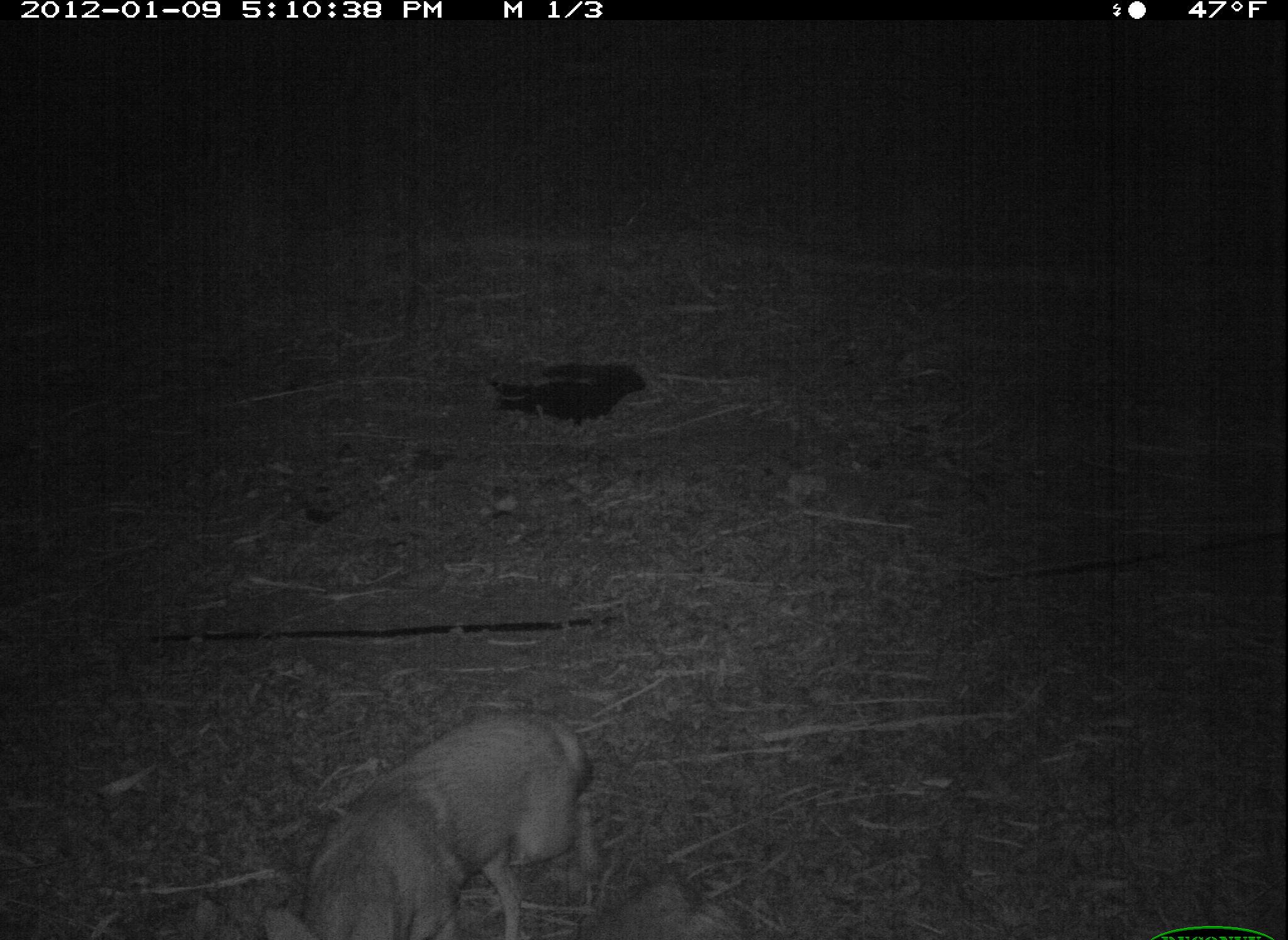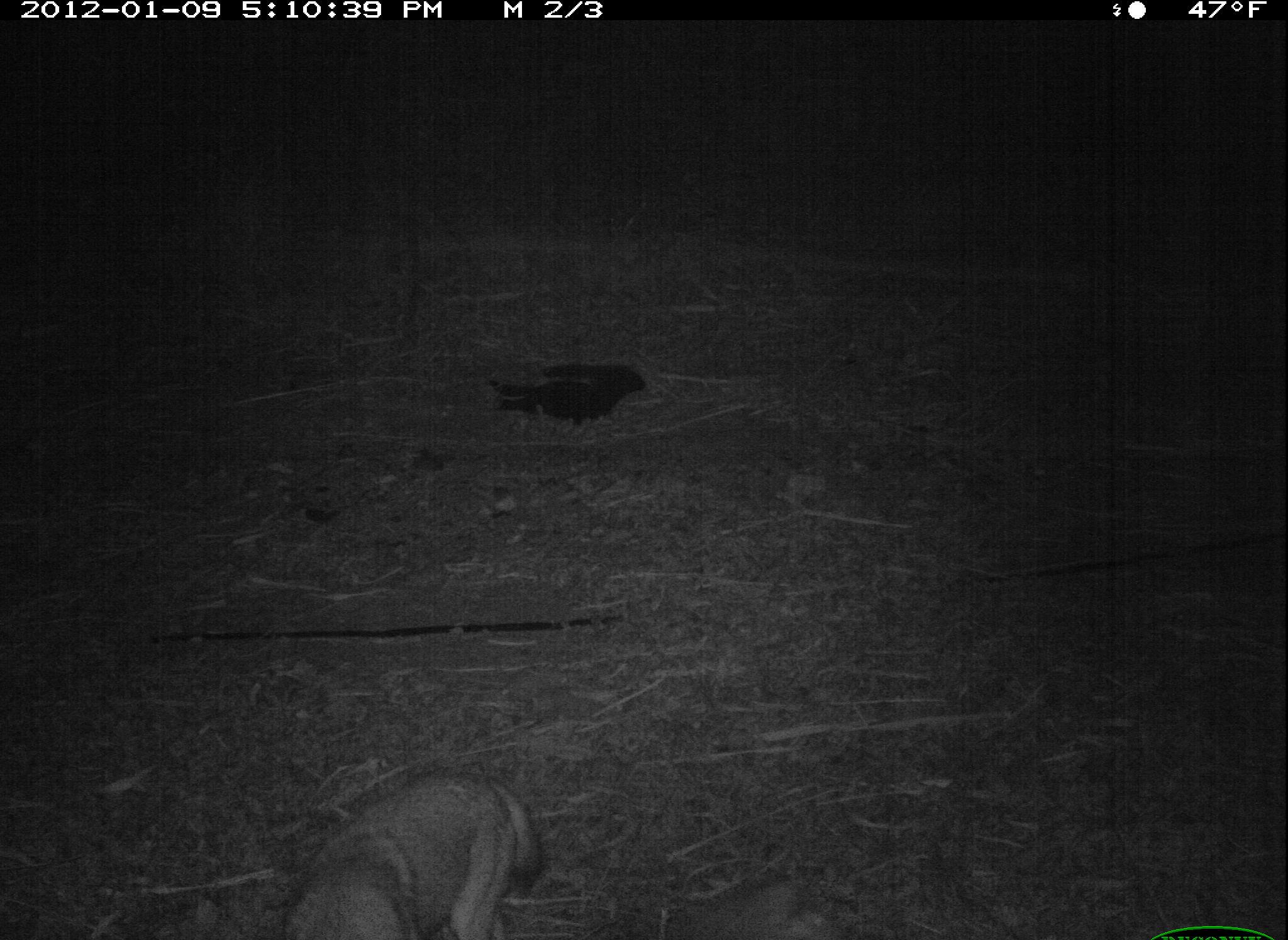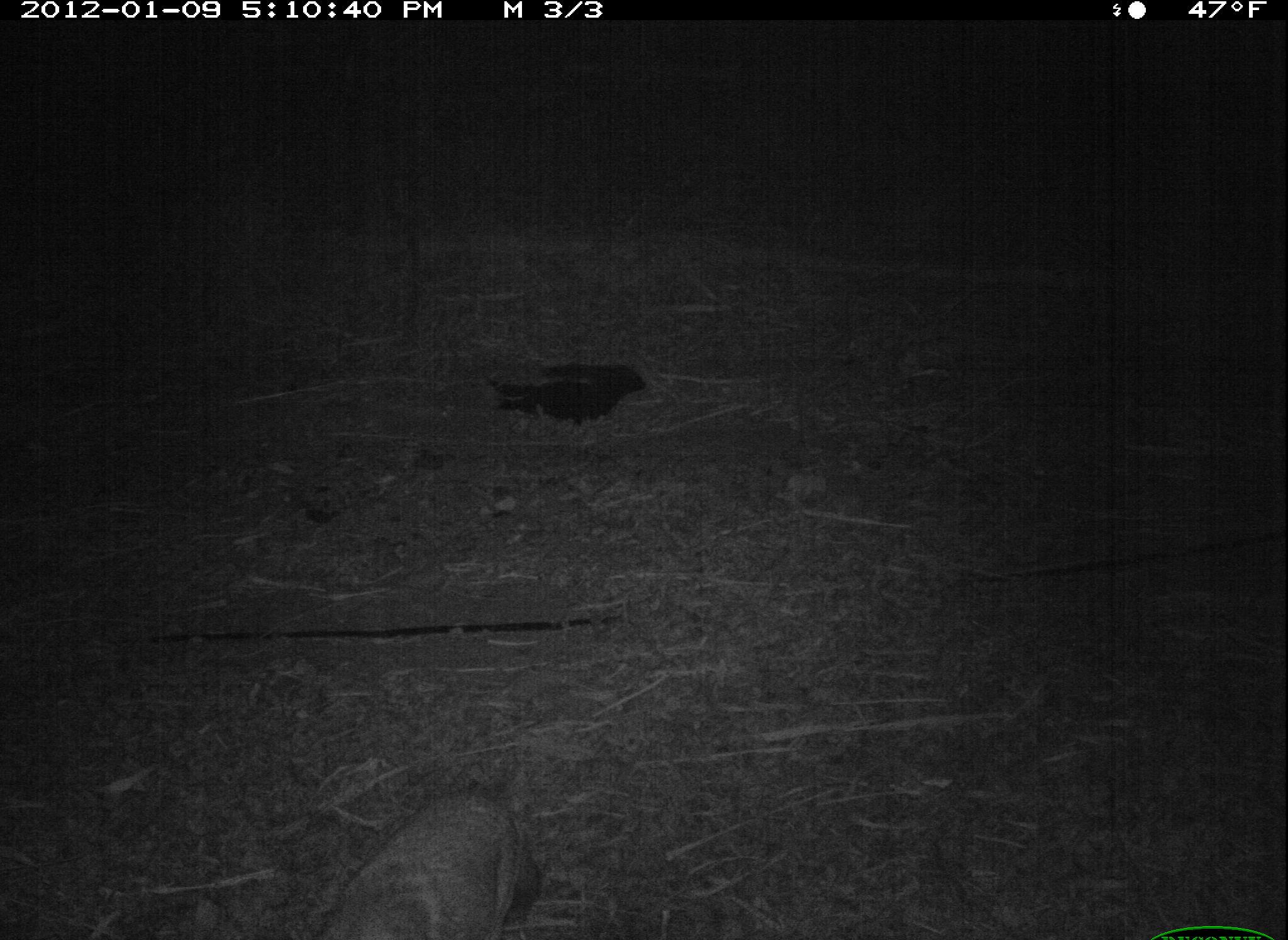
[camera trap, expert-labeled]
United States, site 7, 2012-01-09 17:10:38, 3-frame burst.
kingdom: Animalia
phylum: Chordata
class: Mammalia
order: Carnivora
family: Canidae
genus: Canis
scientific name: Canis latrans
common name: coyote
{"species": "coyote (Canis latrans)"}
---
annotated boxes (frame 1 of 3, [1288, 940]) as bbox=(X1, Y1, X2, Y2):
coyote: bbox=(258, 699, 625, 934)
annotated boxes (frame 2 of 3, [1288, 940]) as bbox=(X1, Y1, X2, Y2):
coyote: bbox=(280, 765, 560, 940)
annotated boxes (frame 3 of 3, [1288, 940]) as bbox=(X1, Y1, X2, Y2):
coyote: bbox=(293, 768, 564, 940)